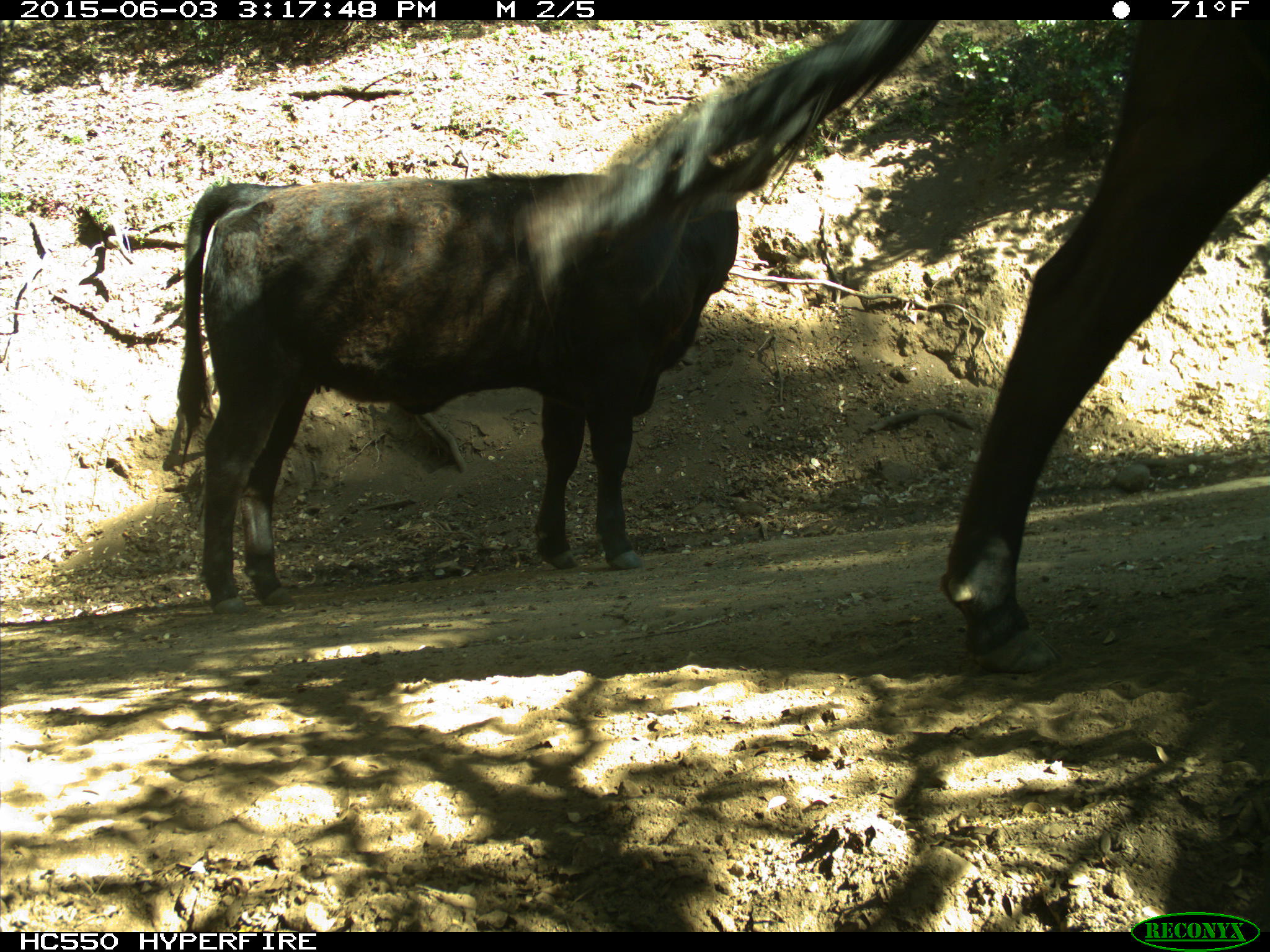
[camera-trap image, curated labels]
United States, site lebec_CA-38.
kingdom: Animalia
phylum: Chordata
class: Mammalia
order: Artiodactyla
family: Bovidae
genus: Bos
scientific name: Bos taurus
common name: domestic cow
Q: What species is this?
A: Bos taurus (domestic cow).